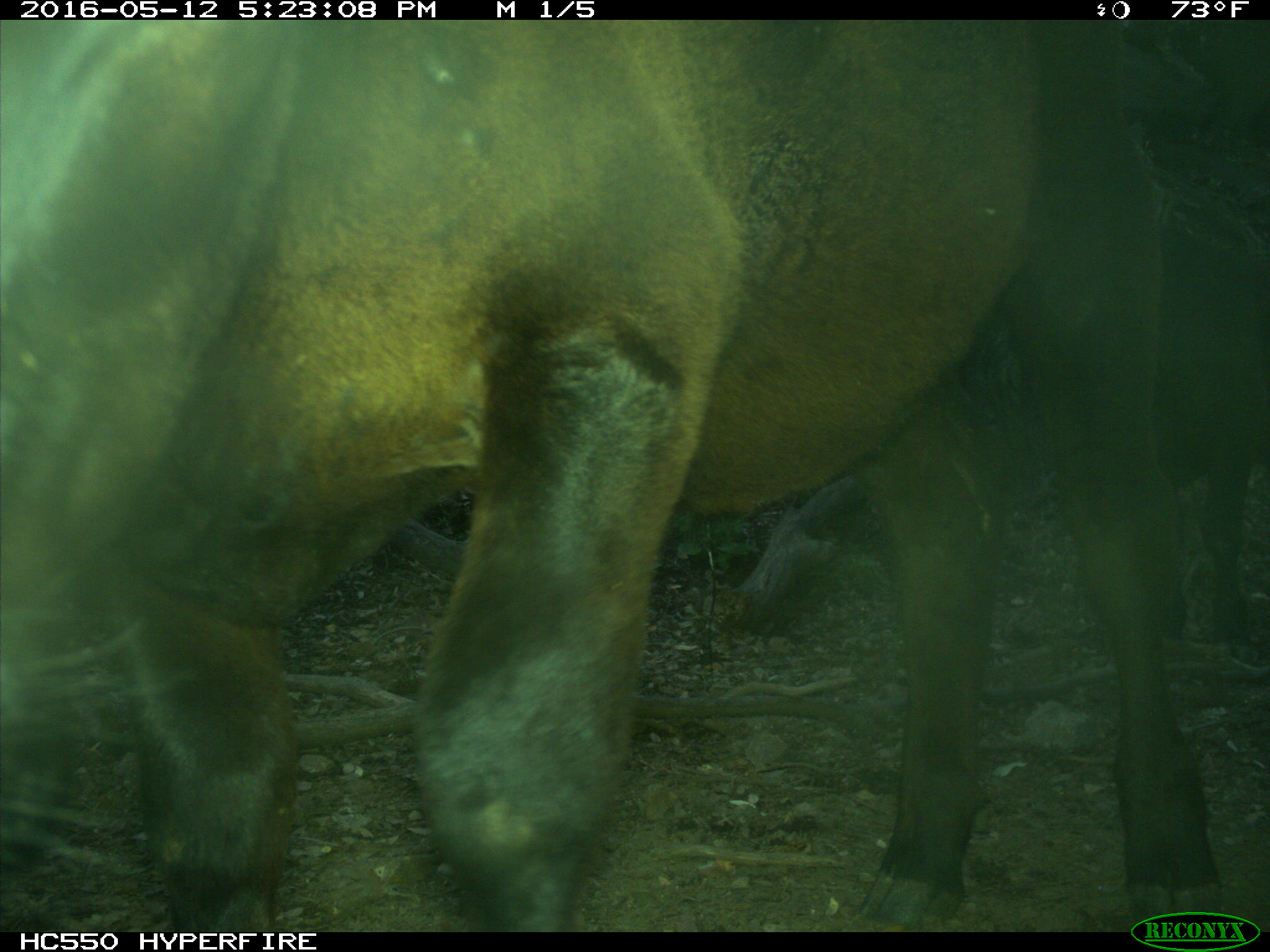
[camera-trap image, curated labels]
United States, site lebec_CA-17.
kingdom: Animalia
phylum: Chordata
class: Mammalia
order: Artiodactyla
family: Bovidae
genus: Bos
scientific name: Bos taurus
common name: domestic cow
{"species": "Bos taurus (domestic cow)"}